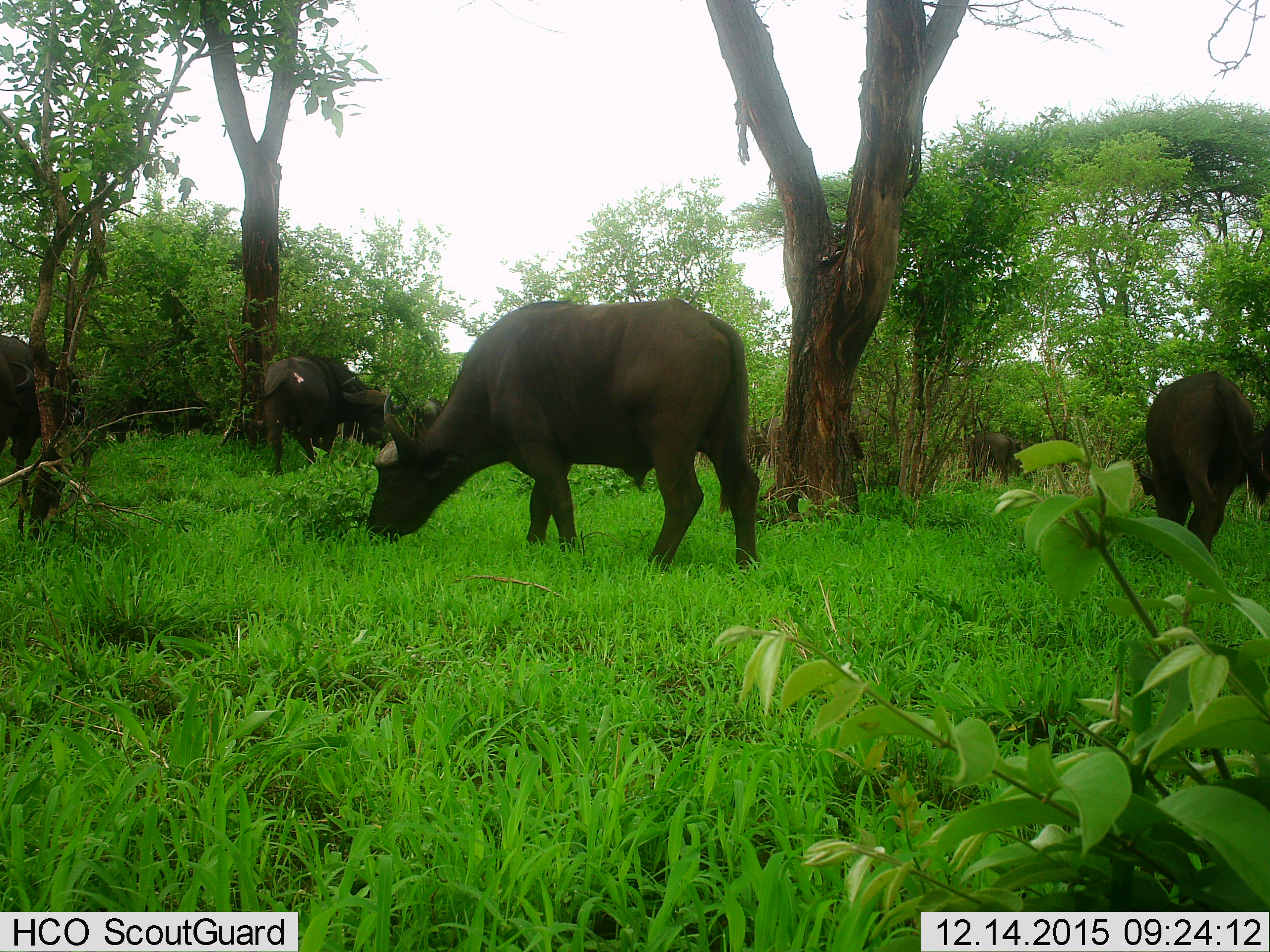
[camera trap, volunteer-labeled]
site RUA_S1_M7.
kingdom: Animalia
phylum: Chordata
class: Mammalia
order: Artiodactyla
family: Bovidae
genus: Syncerus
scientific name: Syncerus caffer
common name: african buffalo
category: buffalo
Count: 8.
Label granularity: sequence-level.